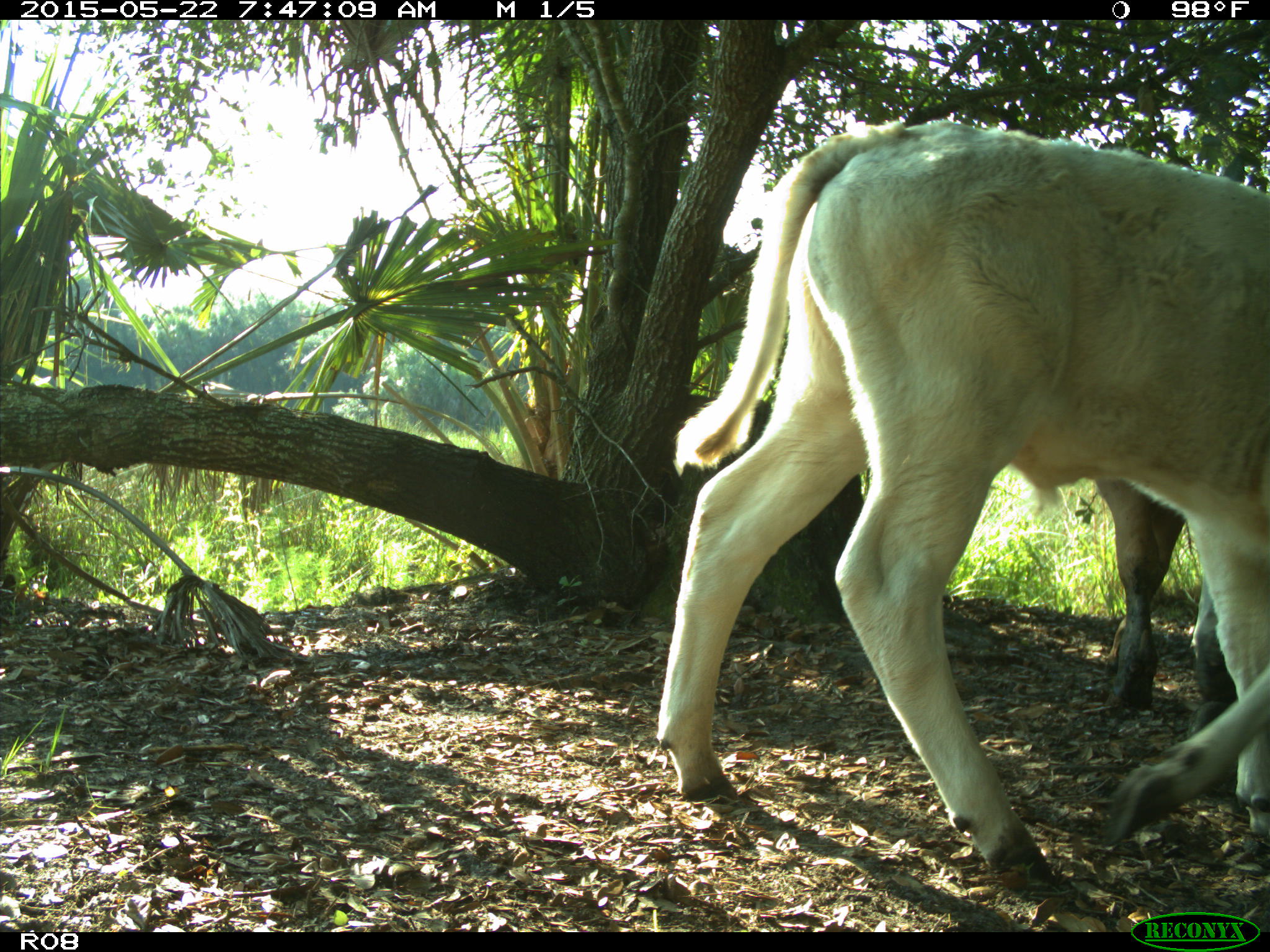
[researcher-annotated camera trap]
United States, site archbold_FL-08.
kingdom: Animalia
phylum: Chordata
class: Mammalia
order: Artiodactyla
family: Bovidae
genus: Bos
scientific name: Bos taurus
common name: domestic cow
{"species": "Bos taurus (domestic cow)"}